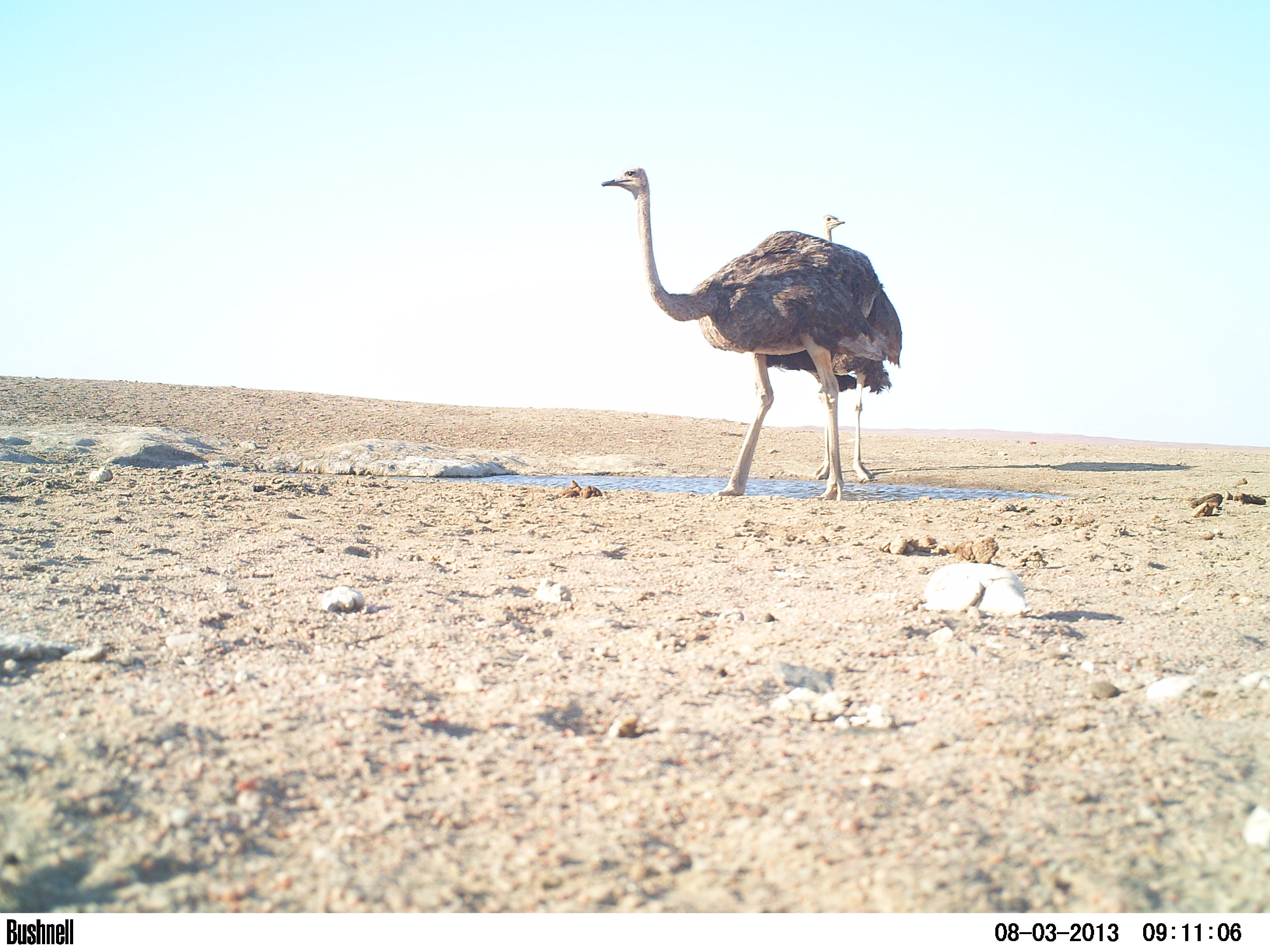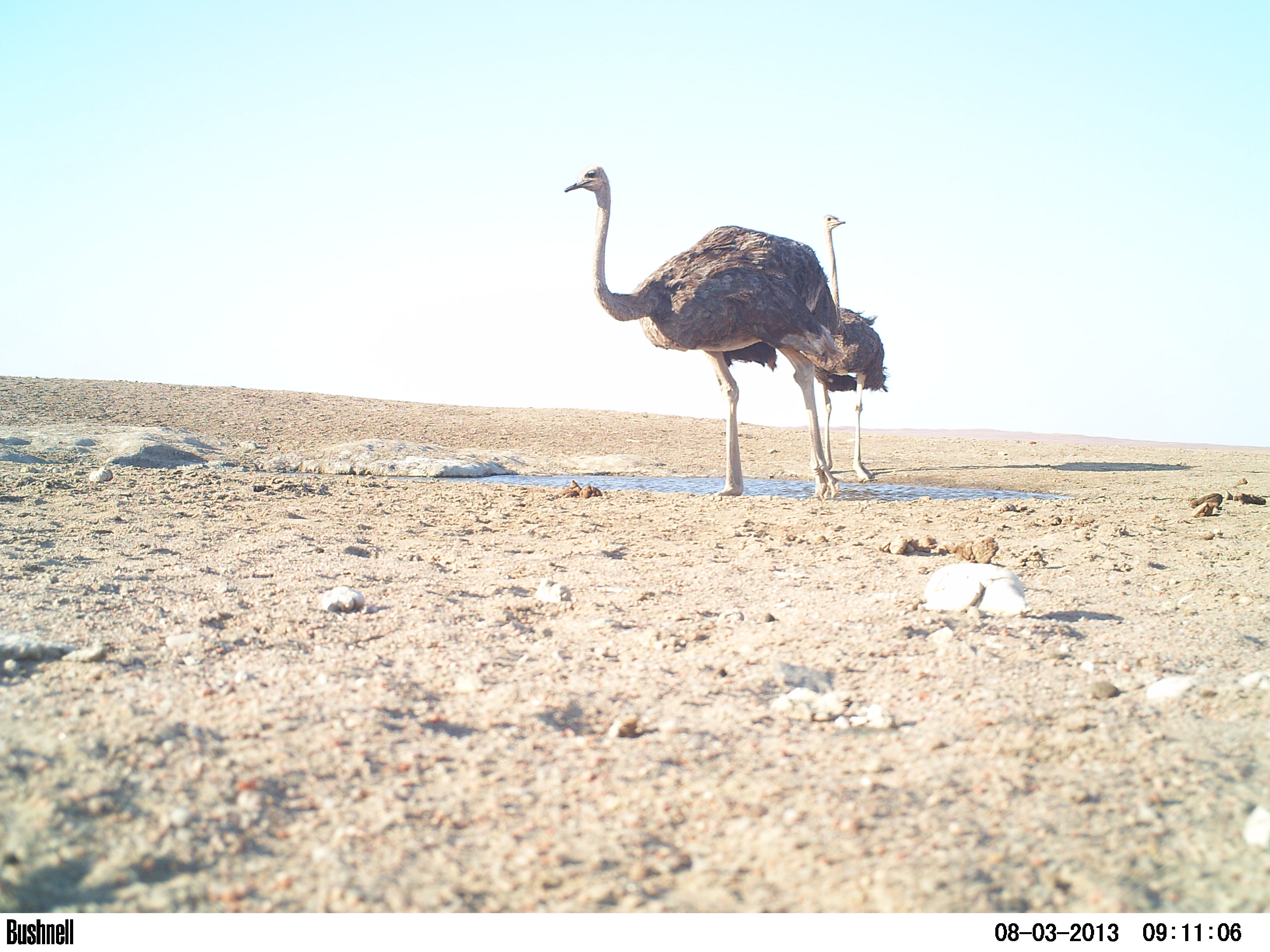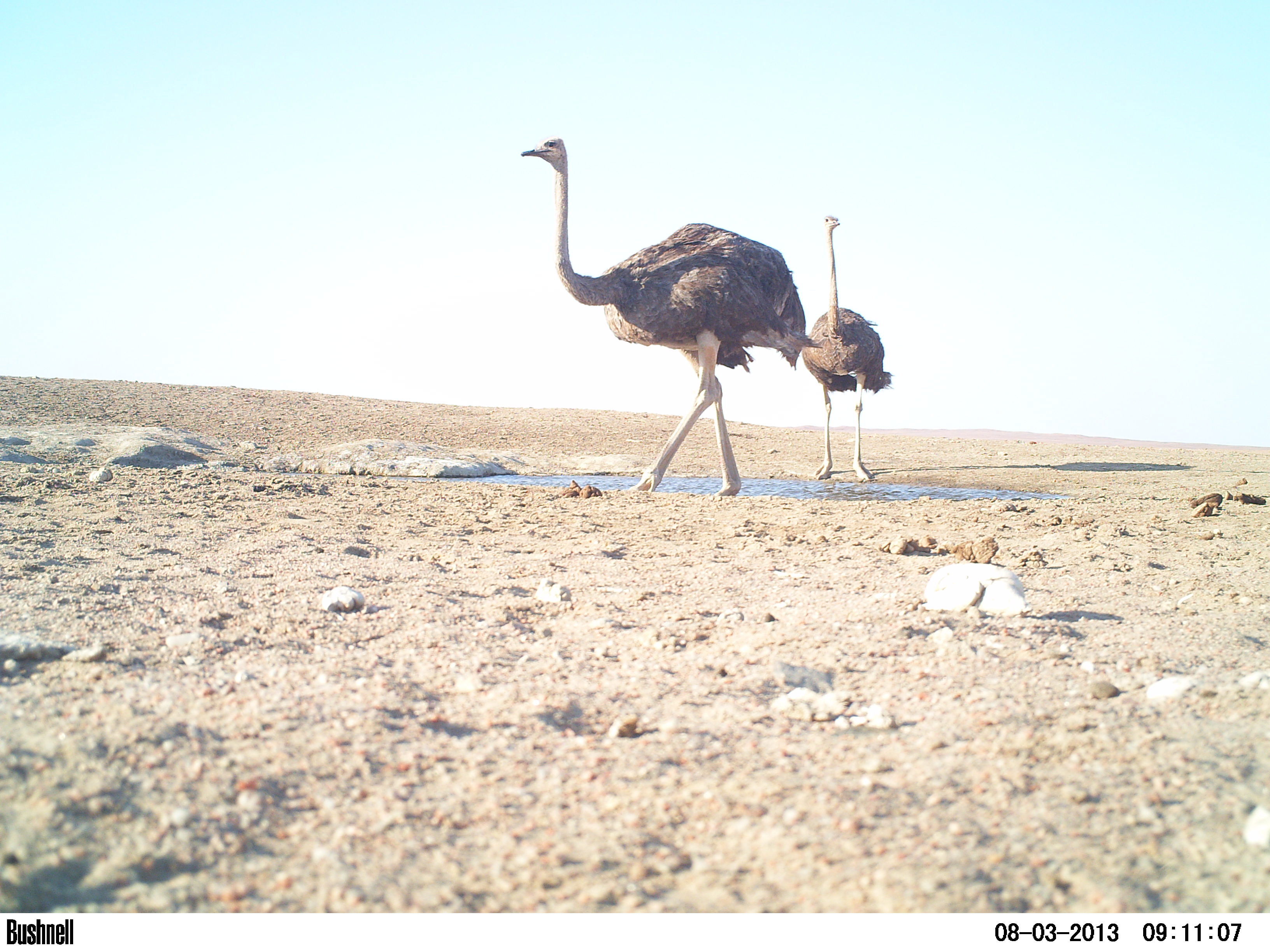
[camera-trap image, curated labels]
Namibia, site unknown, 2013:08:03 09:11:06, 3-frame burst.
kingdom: Animalia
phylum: Chordata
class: Aves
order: Struthioniformes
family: Struthionidae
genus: Struthio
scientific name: Struthio camelus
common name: common ostrich